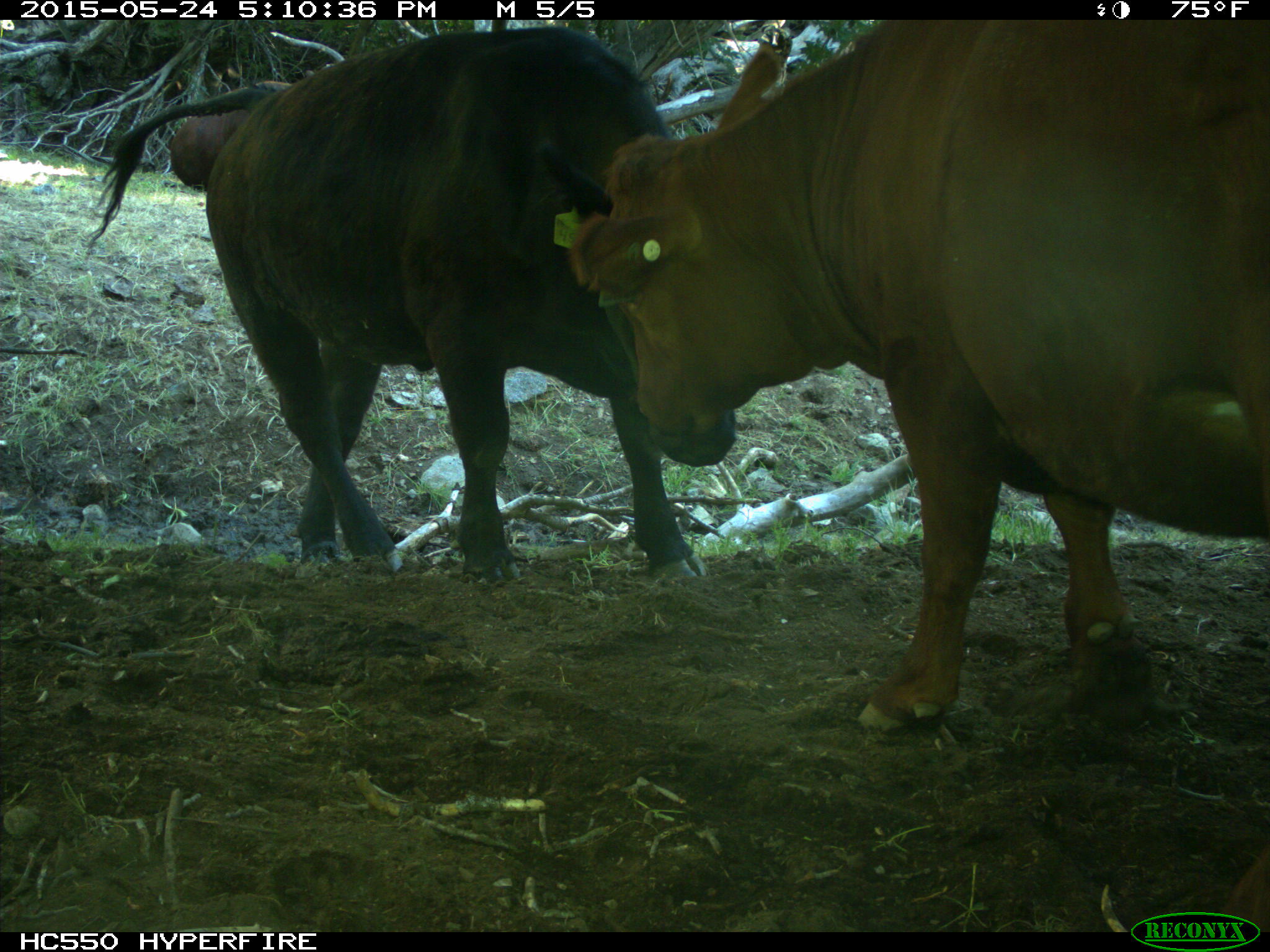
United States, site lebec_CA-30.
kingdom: Animalia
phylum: Chordata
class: Mammalia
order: Artiodactyla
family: Bovidae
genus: Bos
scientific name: Bos taurus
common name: domestic cow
Bos taurus (domestic cow).